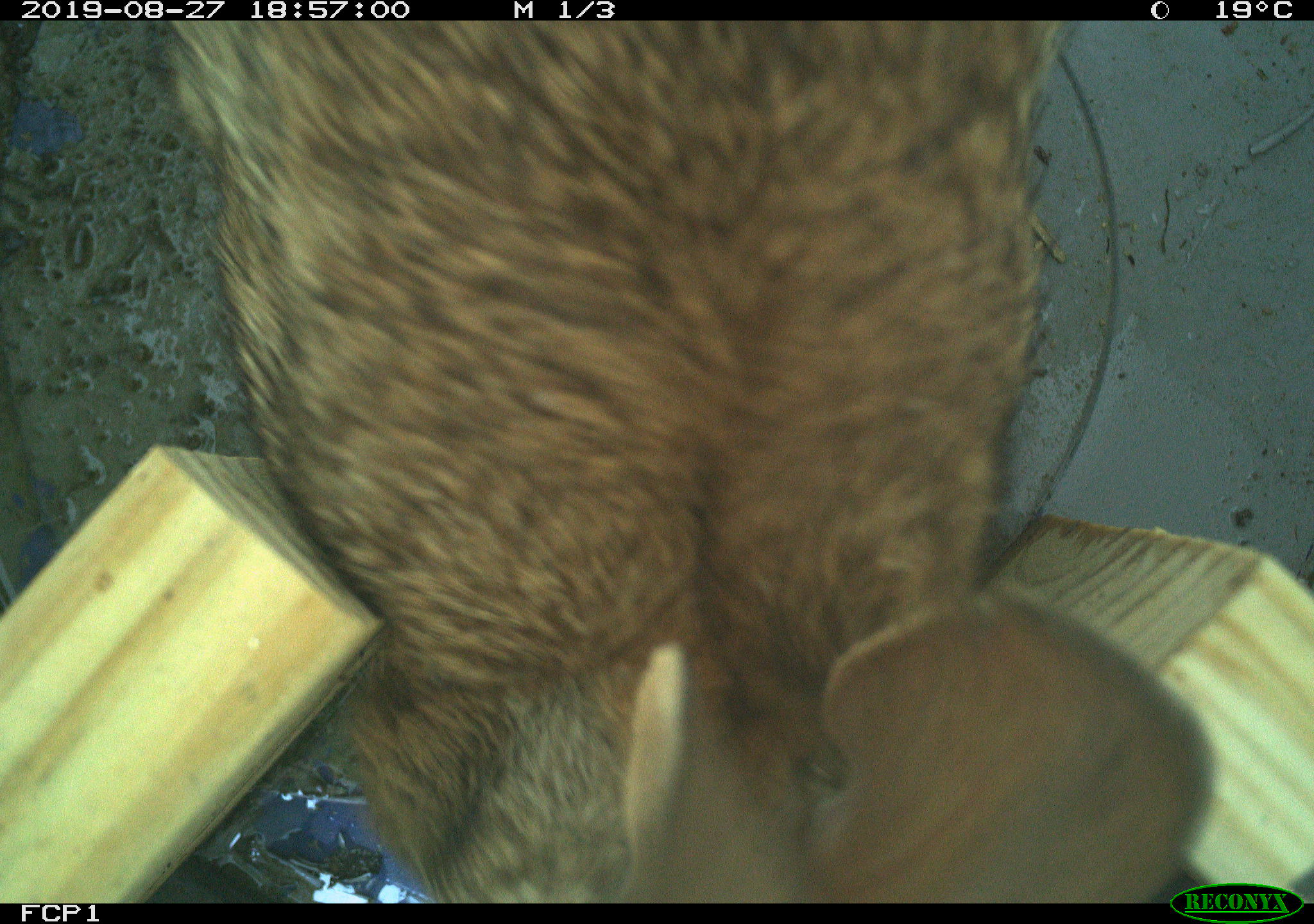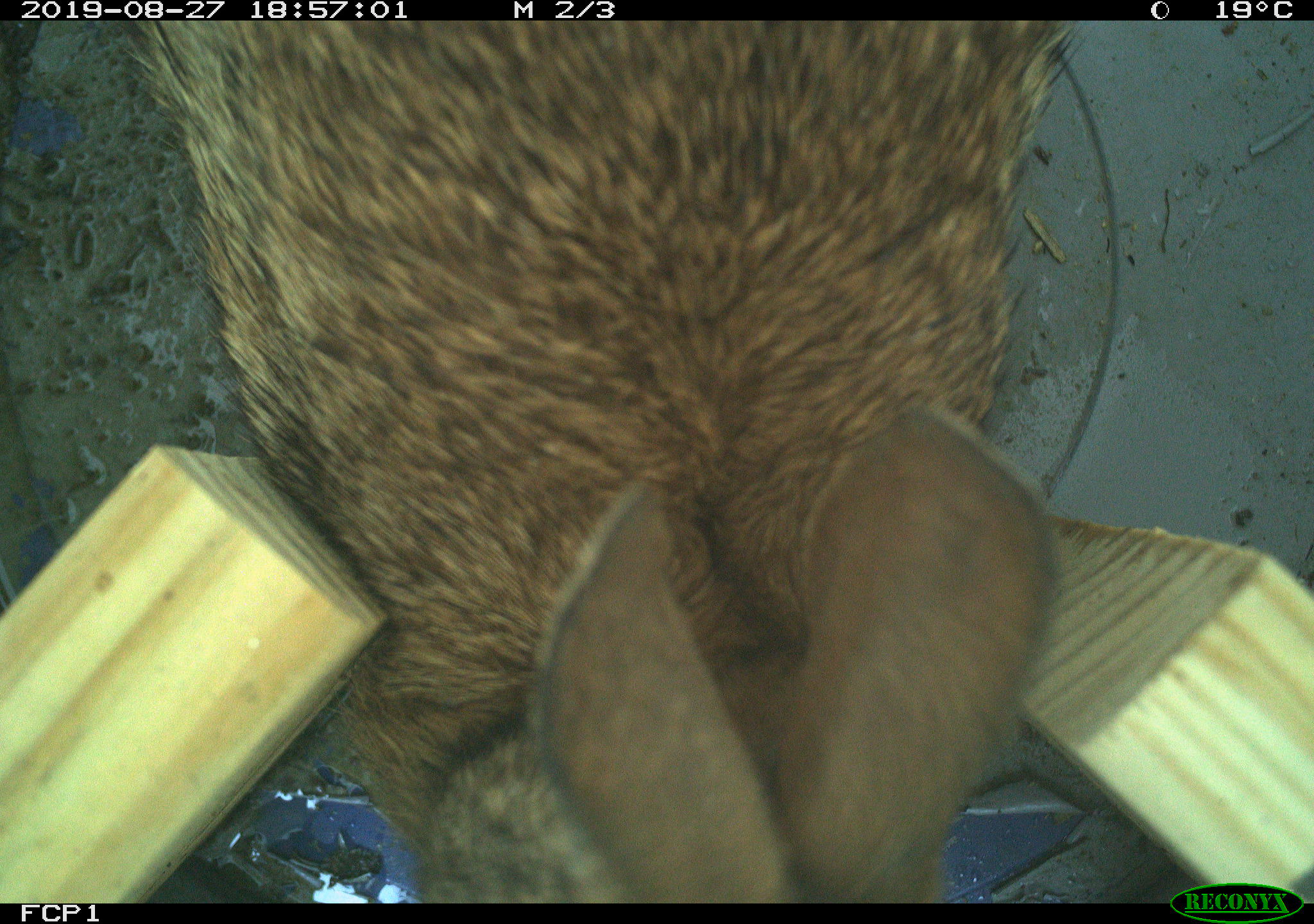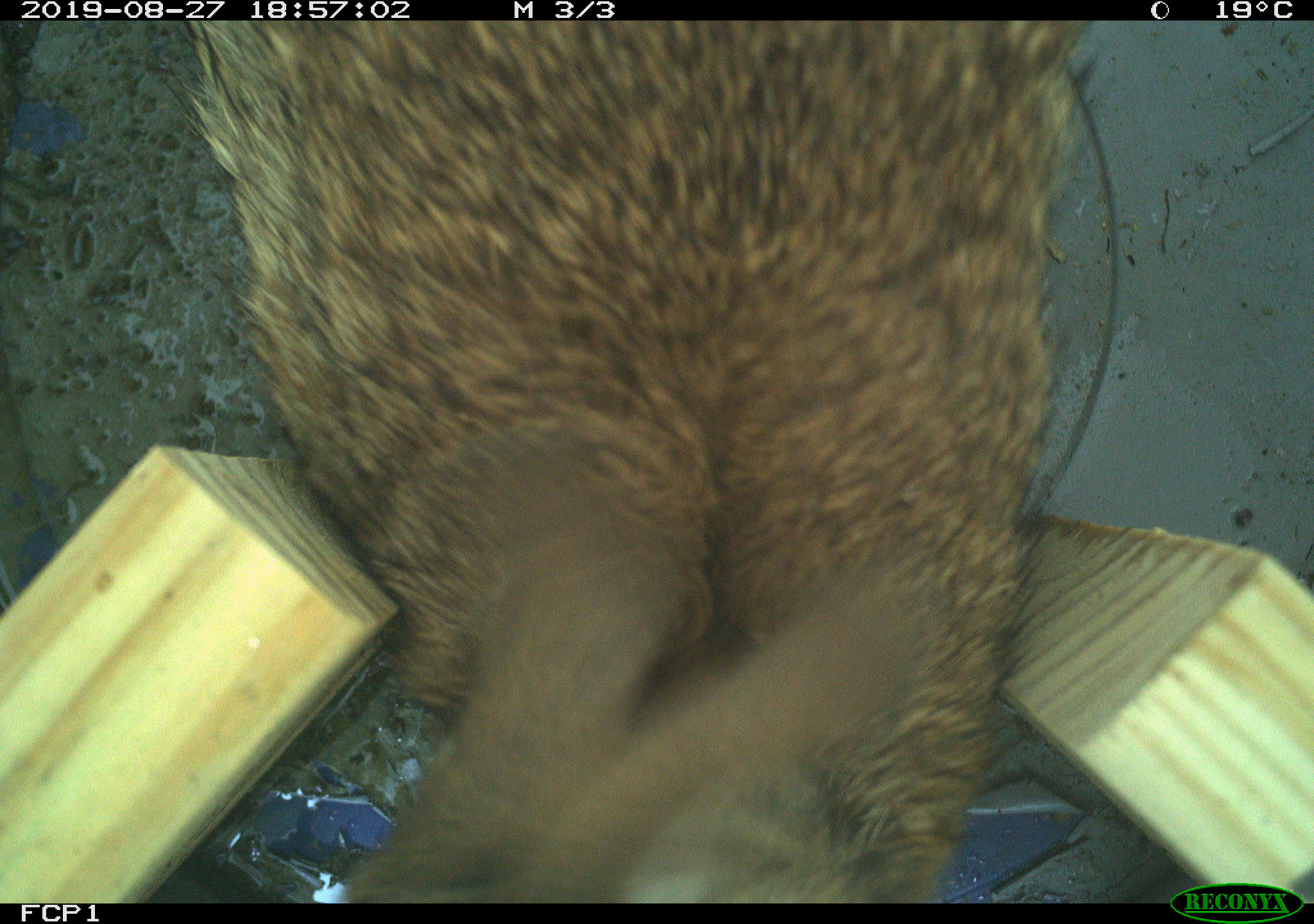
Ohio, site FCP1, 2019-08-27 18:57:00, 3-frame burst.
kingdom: Animalia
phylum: Chordata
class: Mammalia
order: Lagomorpha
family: Leporidae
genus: Sylvilagus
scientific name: Sylvilagus floridanus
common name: eastern cottontail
Eastern cottontail (Sylvilagus floridanus).